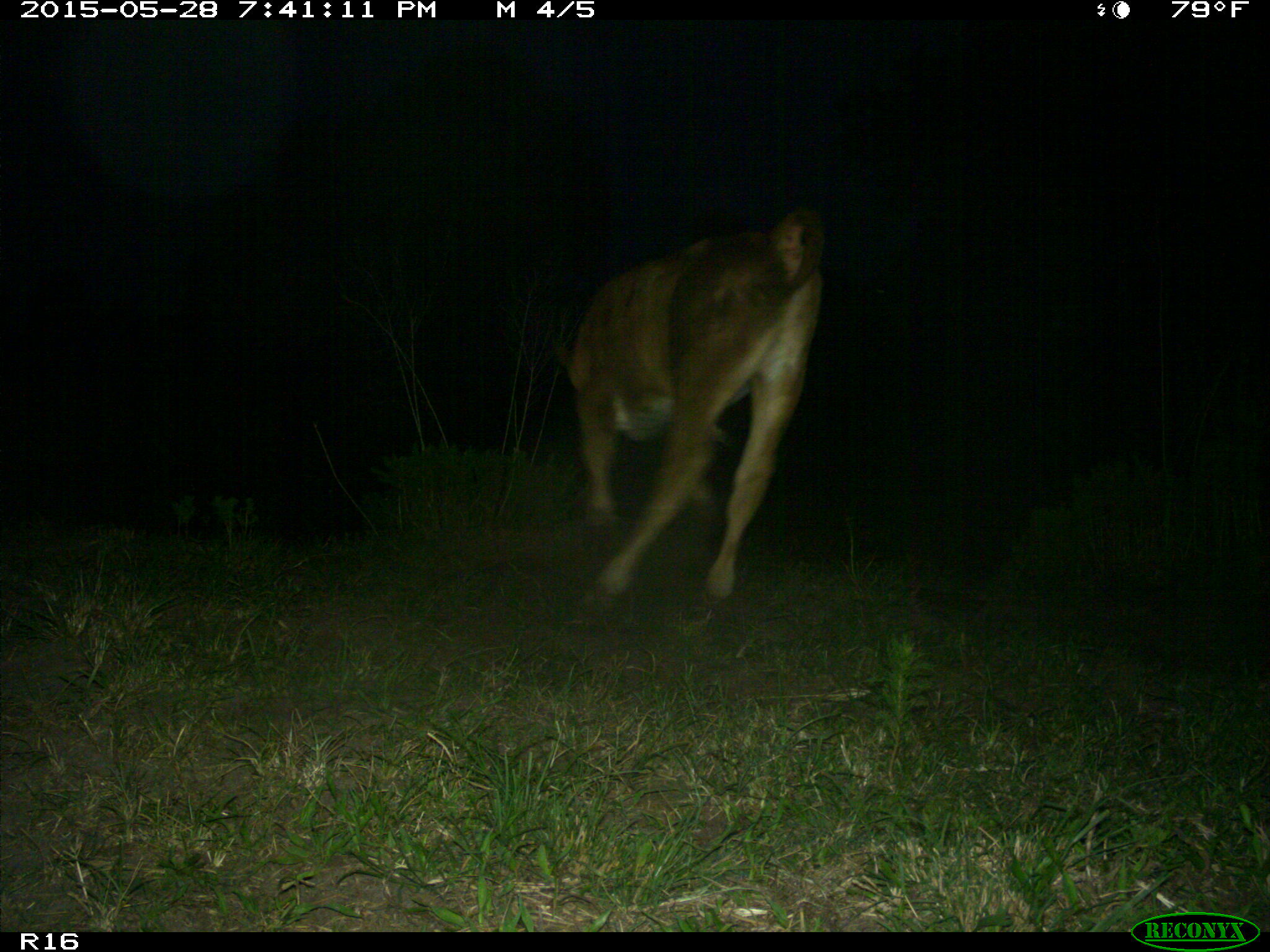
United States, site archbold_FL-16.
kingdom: Animalia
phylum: Chordata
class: Mammalia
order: Artiodactyla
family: Bovidae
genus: Bos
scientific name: Bos taurus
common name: domestic cow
Bos taurus (domestic cow).